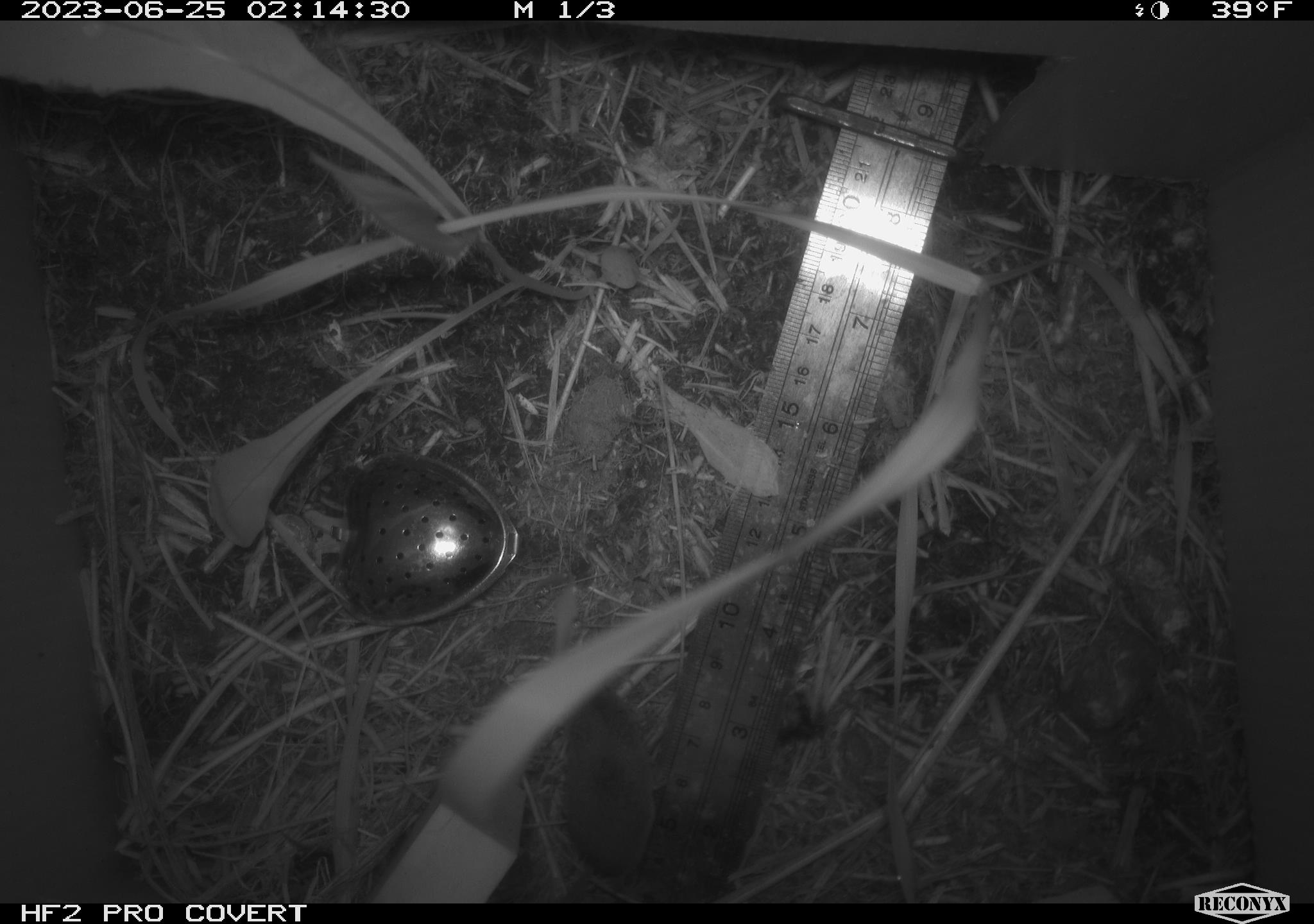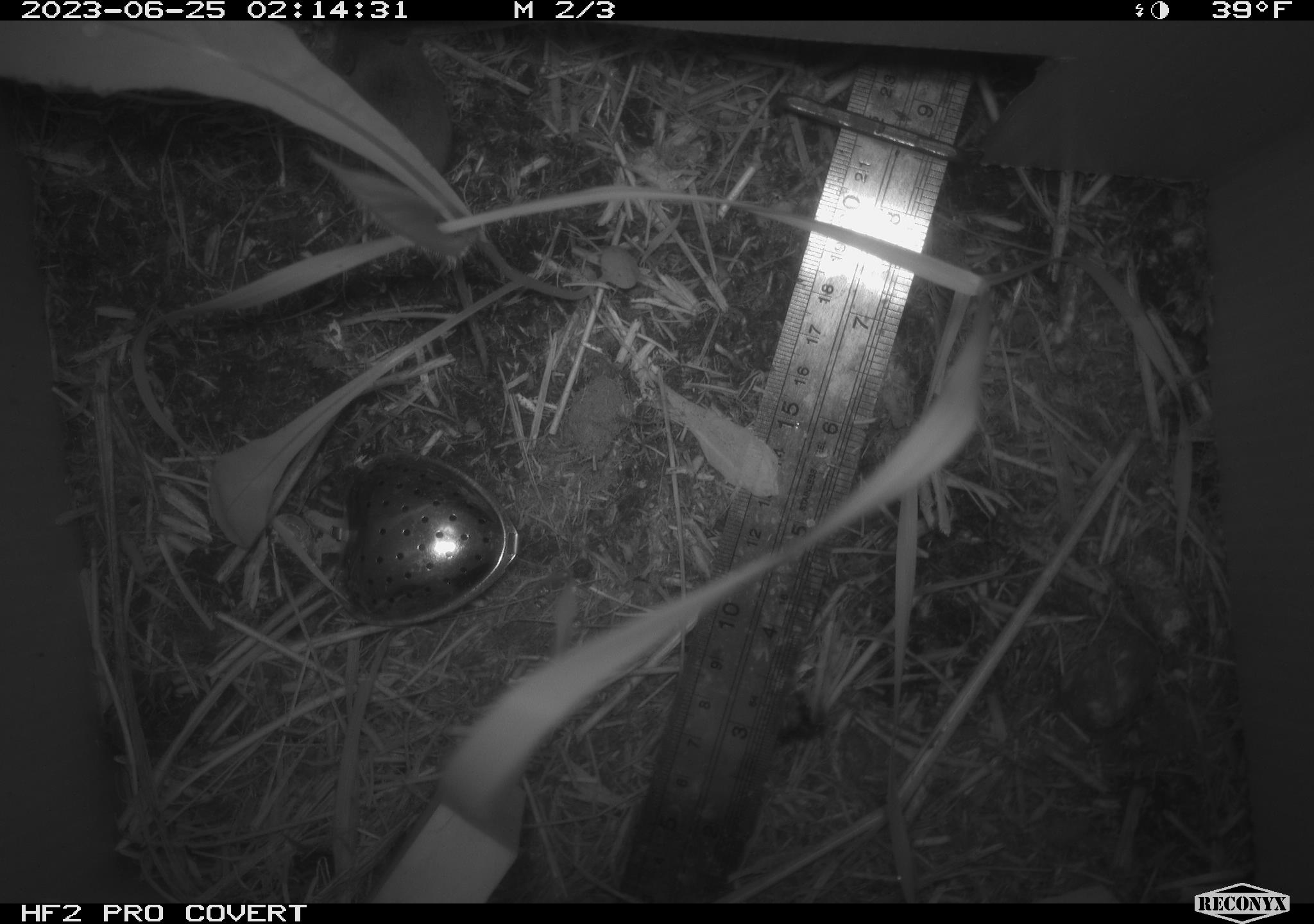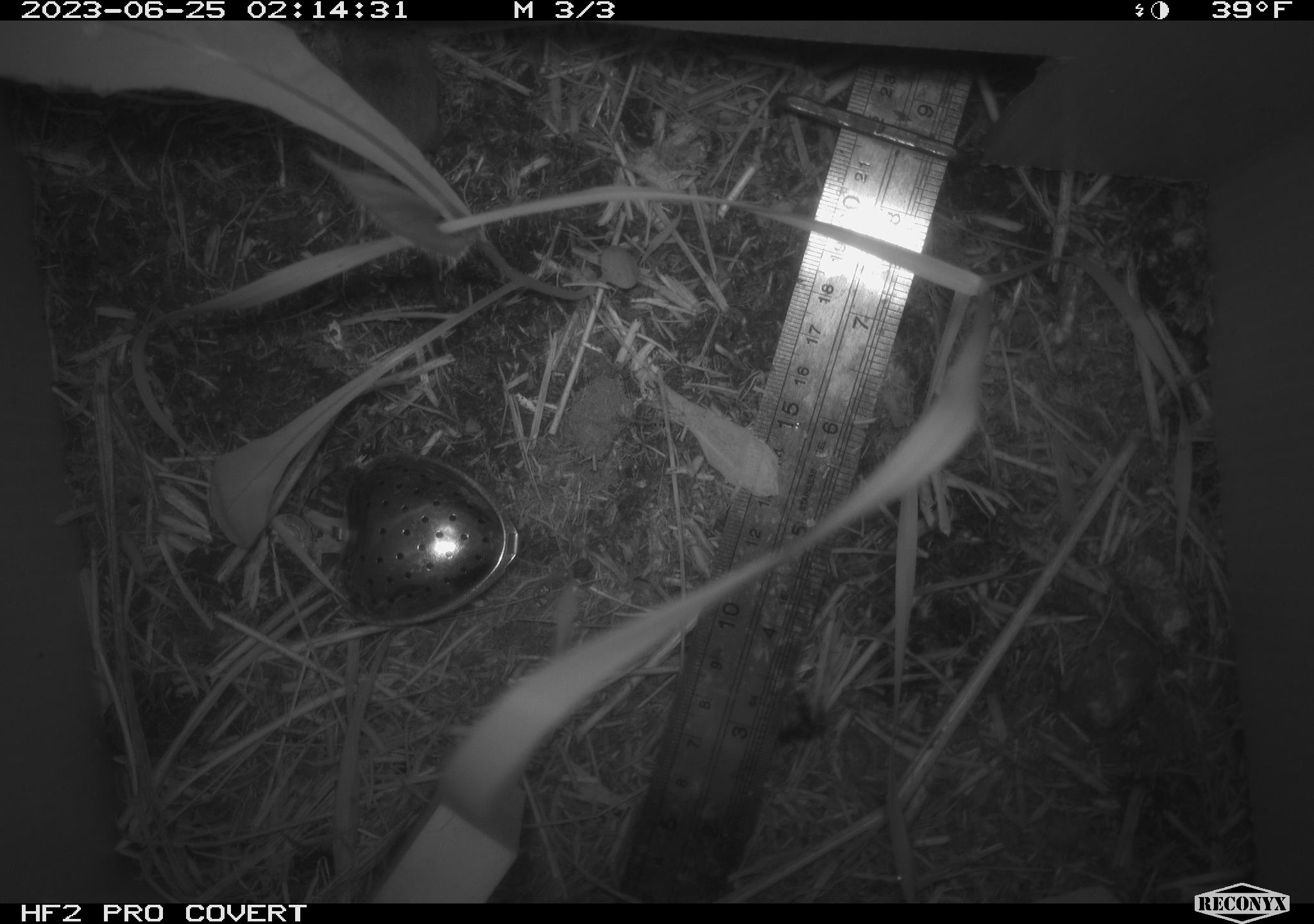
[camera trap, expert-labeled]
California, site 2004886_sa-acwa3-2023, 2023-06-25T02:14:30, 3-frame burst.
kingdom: Animalia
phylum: Chordata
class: Mammalia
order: Eulipotyphla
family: Soricidae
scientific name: Soricidae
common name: shrews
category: soricidae family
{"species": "soricidae family (shrews) (Soricidae)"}